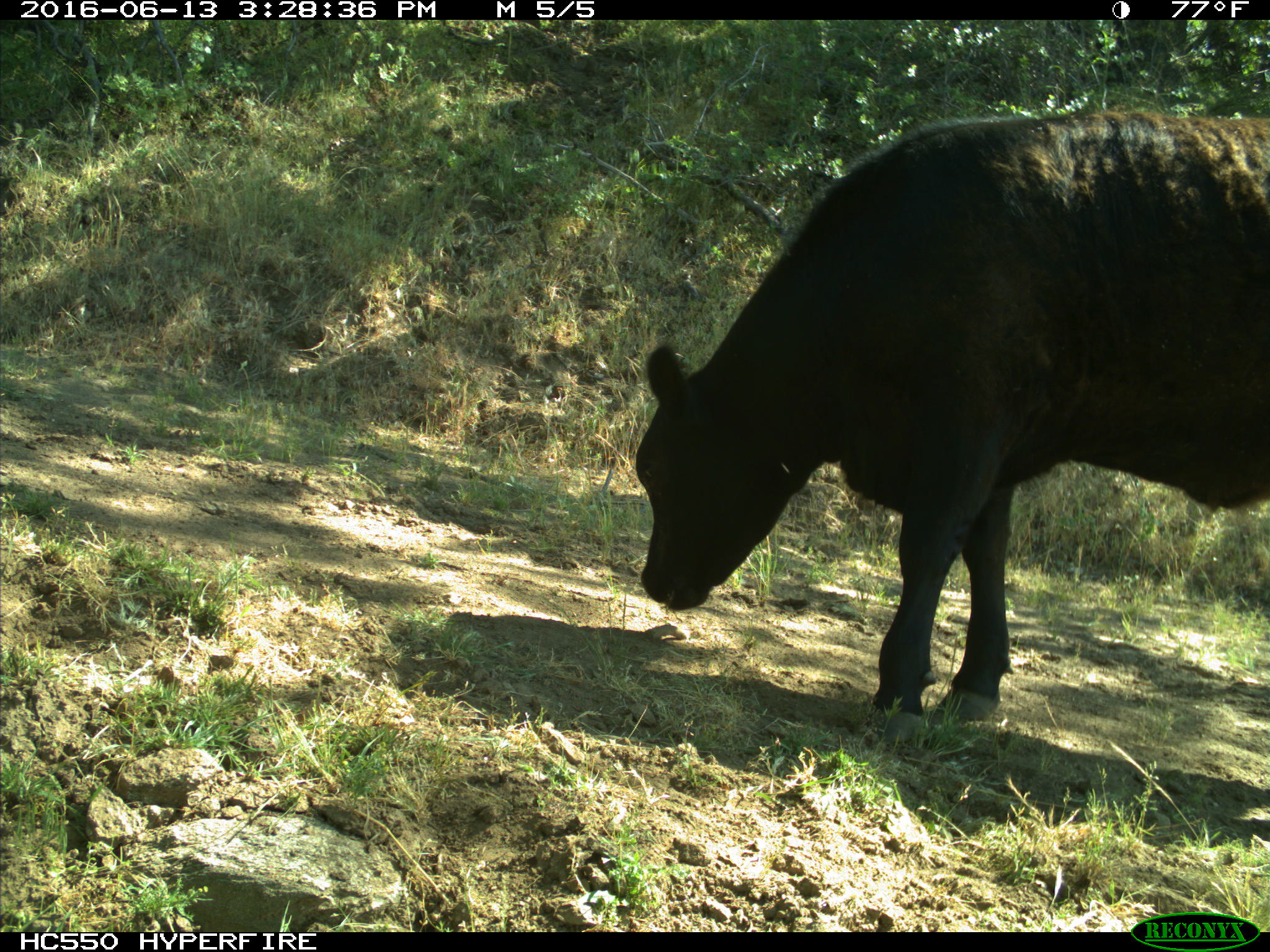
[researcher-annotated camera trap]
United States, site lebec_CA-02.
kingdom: Animalia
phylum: Chordata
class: Mammalia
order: Artiodactyla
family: Bovidae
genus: Bos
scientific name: Bos taurus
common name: domestic cow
Bos taurus (domestic cow).